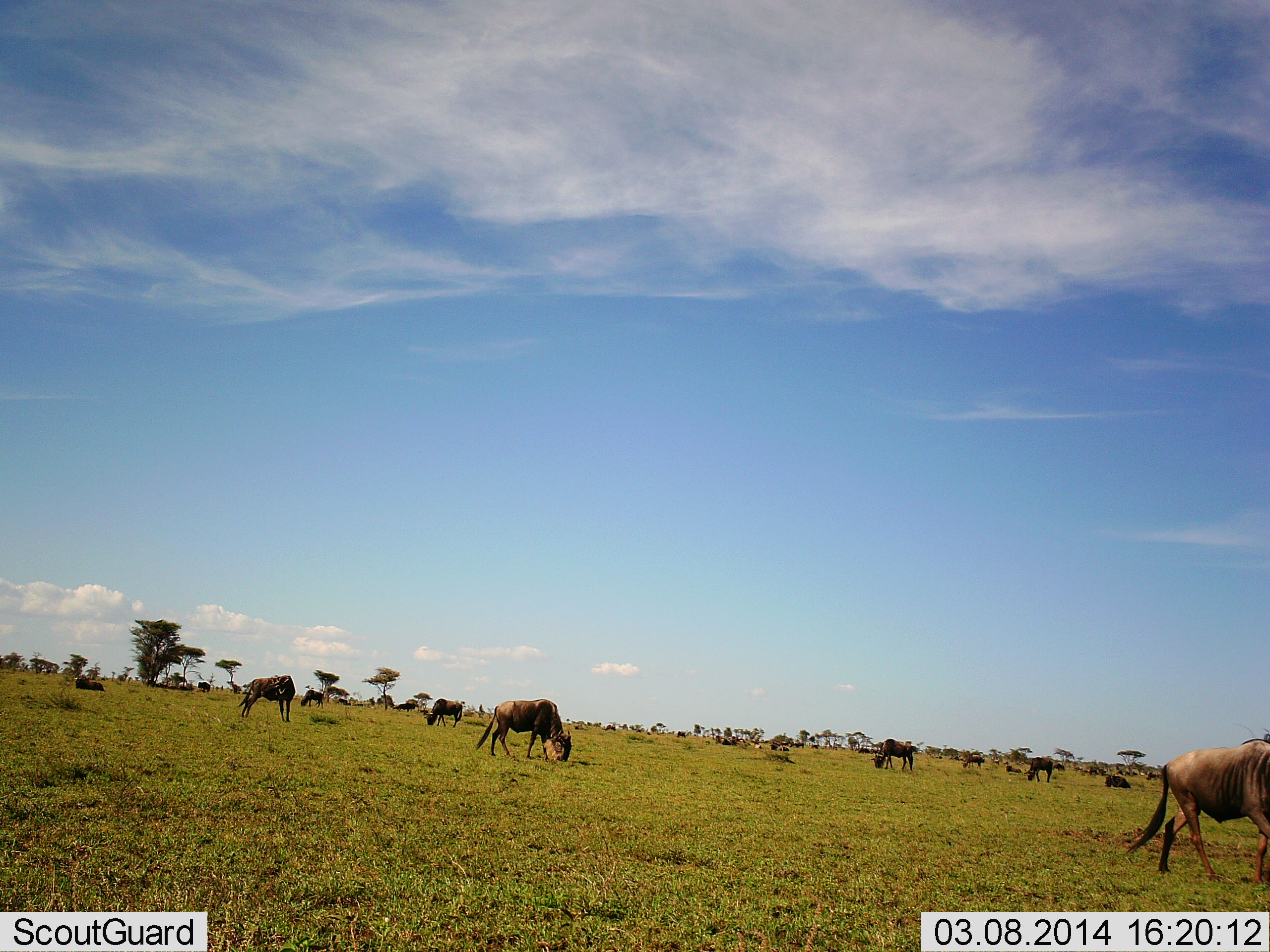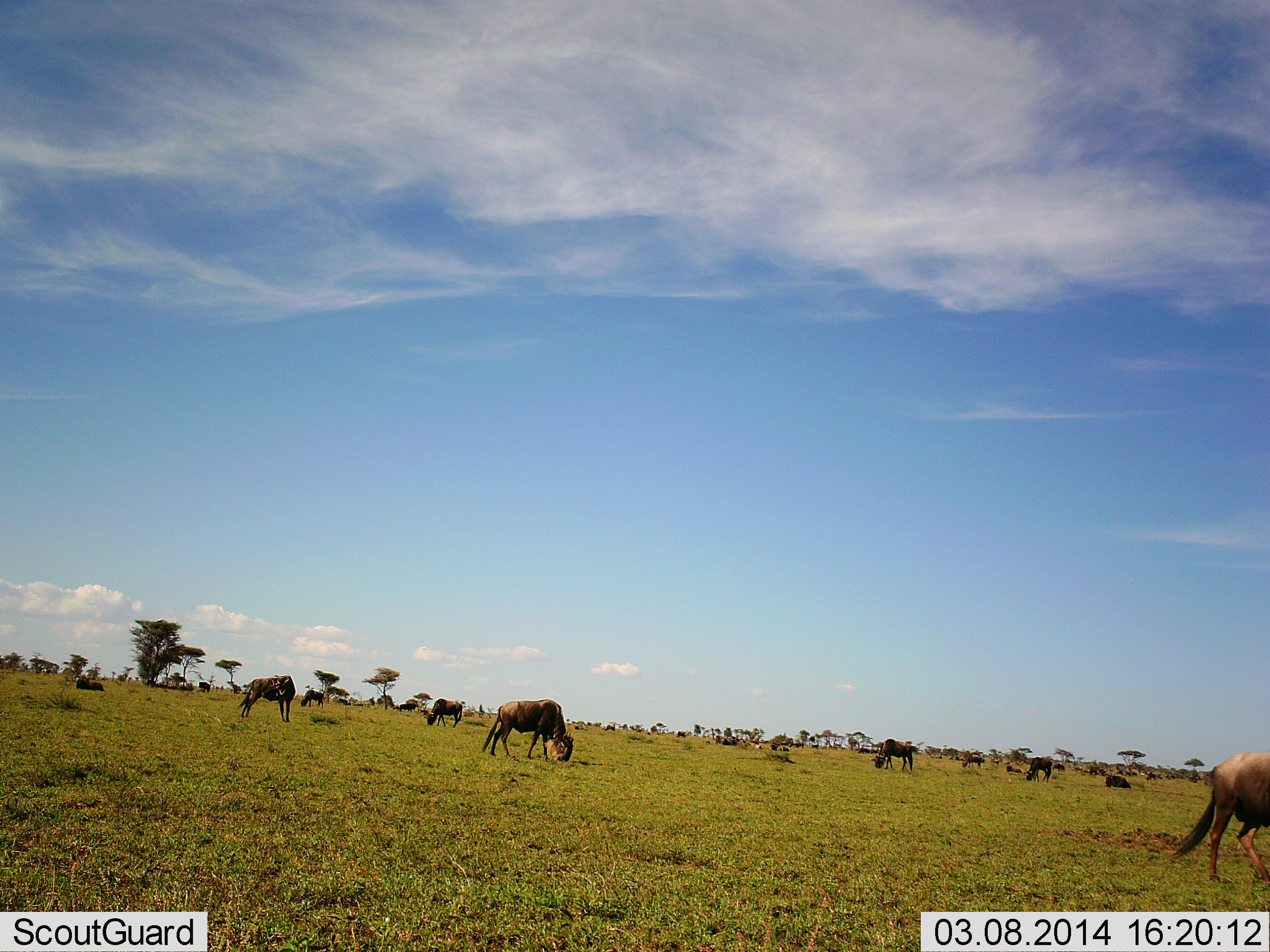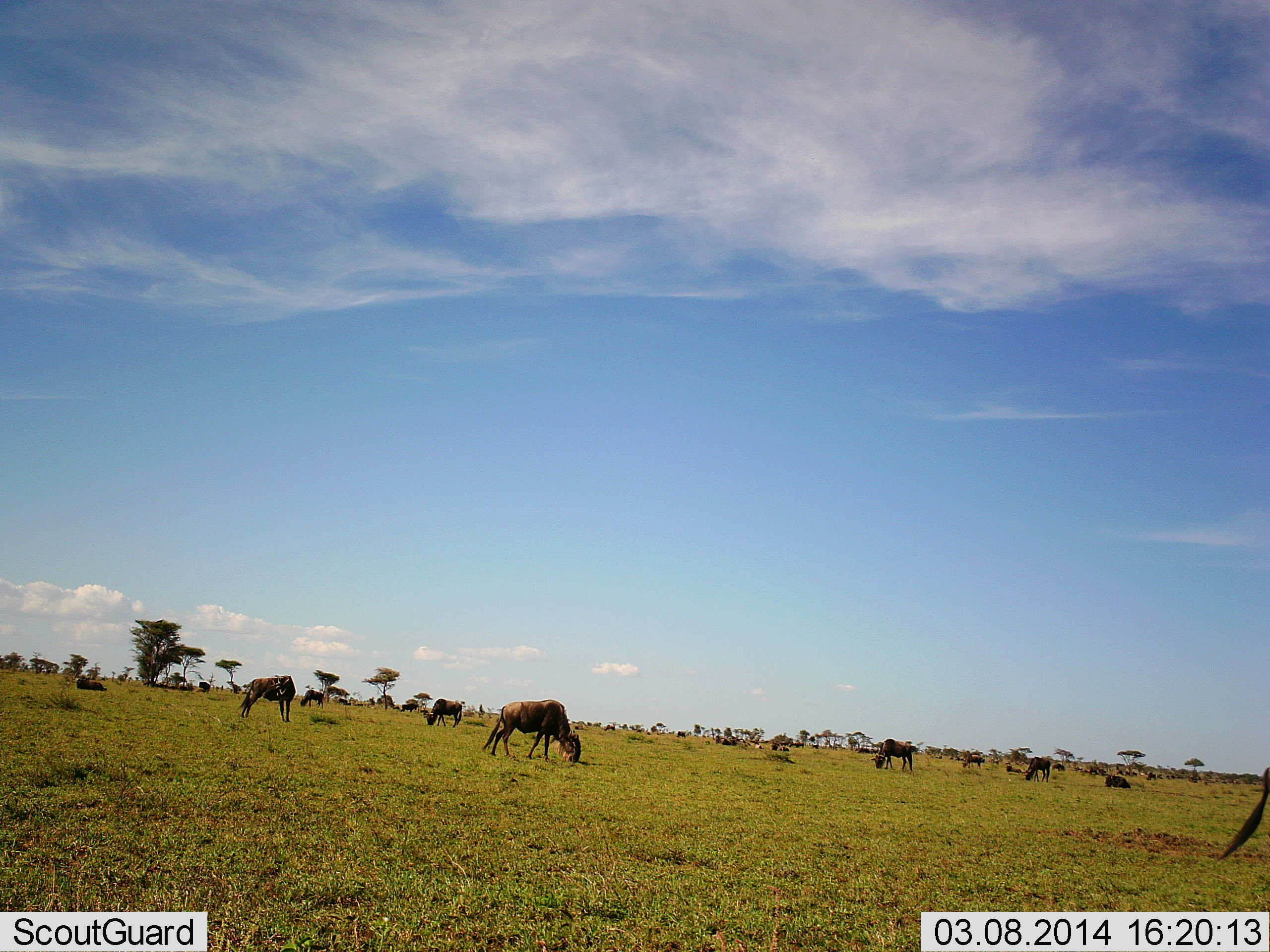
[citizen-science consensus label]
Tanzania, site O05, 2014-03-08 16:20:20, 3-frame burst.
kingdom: Animalia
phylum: Chordata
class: Mammalia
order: Artiodactyla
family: Bovidae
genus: Connochaetes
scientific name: Connochaetes taurinus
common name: blue wildebeest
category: wildebeest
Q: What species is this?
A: Wildebeest (blue wildebeest) (Connochaetes taurinus).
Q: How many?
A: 11-50.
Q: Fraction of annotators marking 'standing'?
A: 80%.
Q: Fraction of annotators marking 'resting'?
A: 40%.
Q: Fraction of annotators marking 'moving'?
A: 50%.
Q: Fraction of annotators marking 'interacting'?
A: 0%.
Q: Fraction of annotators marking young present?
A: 0%.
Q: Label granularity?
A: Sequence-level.